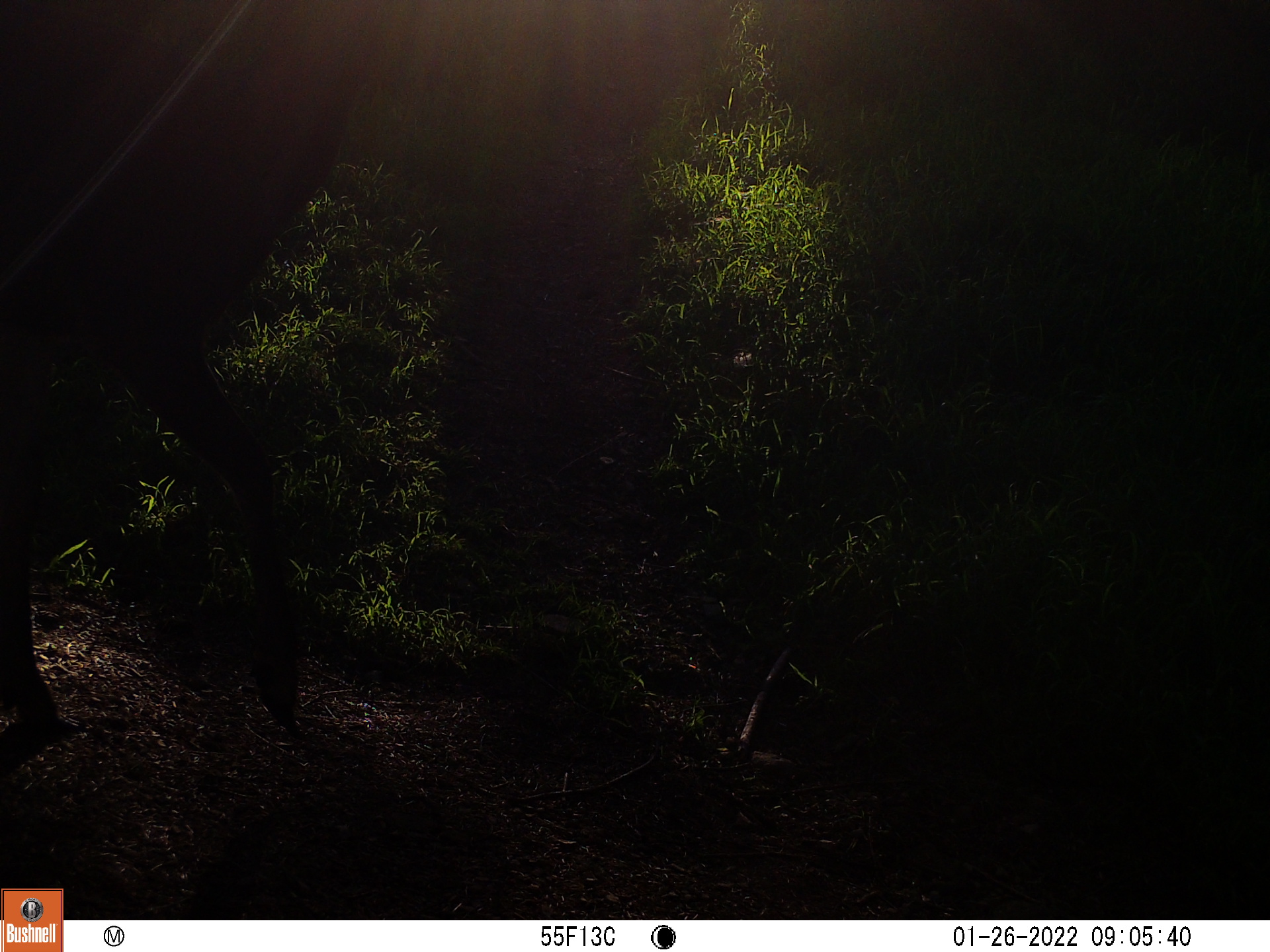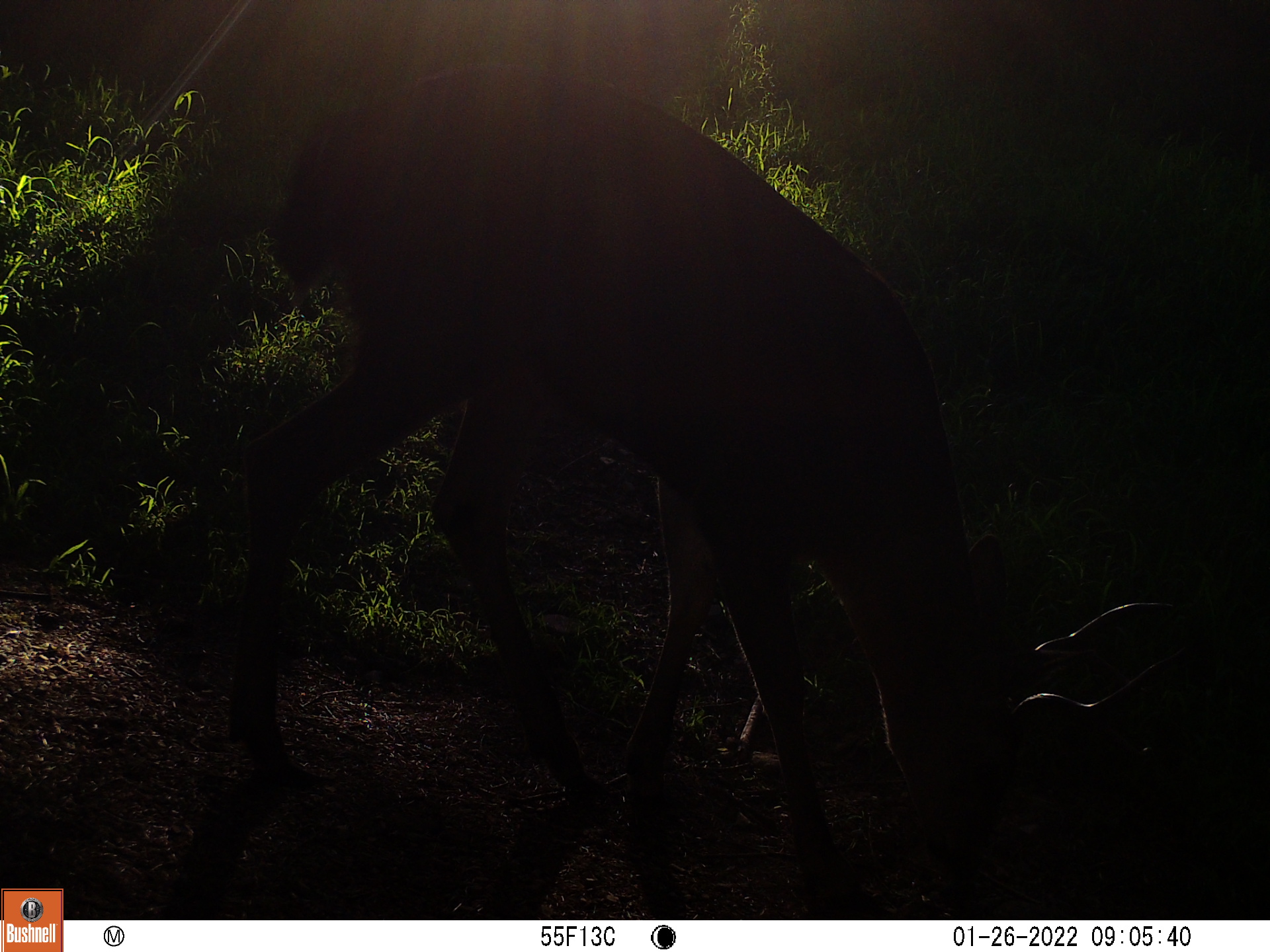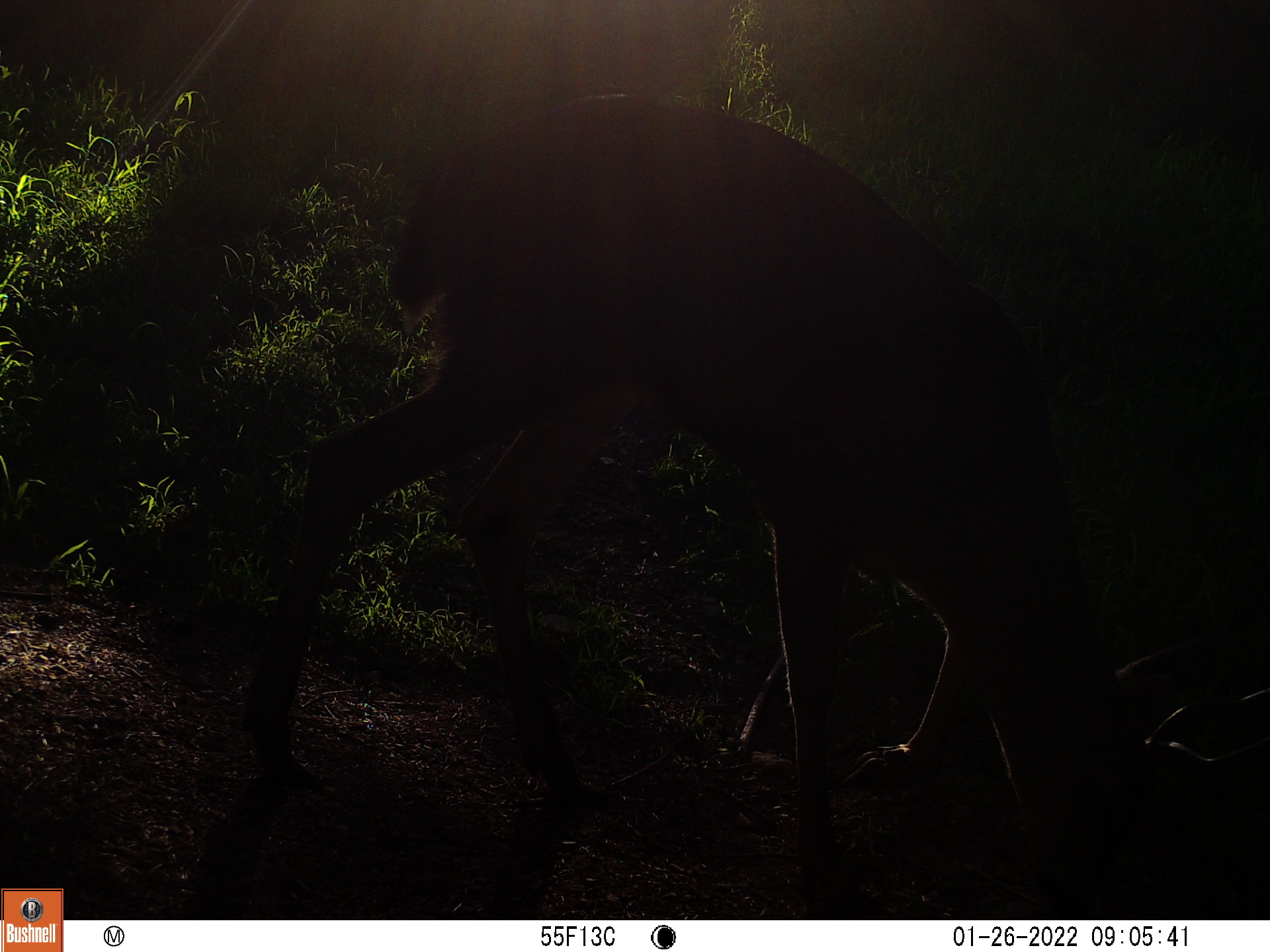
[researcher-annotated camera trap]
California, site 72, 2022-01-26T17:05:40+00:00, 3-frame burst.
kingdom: Animalia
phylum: Chordata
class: Mammalia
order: Artiodactyla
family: Cervidae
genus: Odocoileus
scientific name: Odocoileus hemionus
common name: mule deer